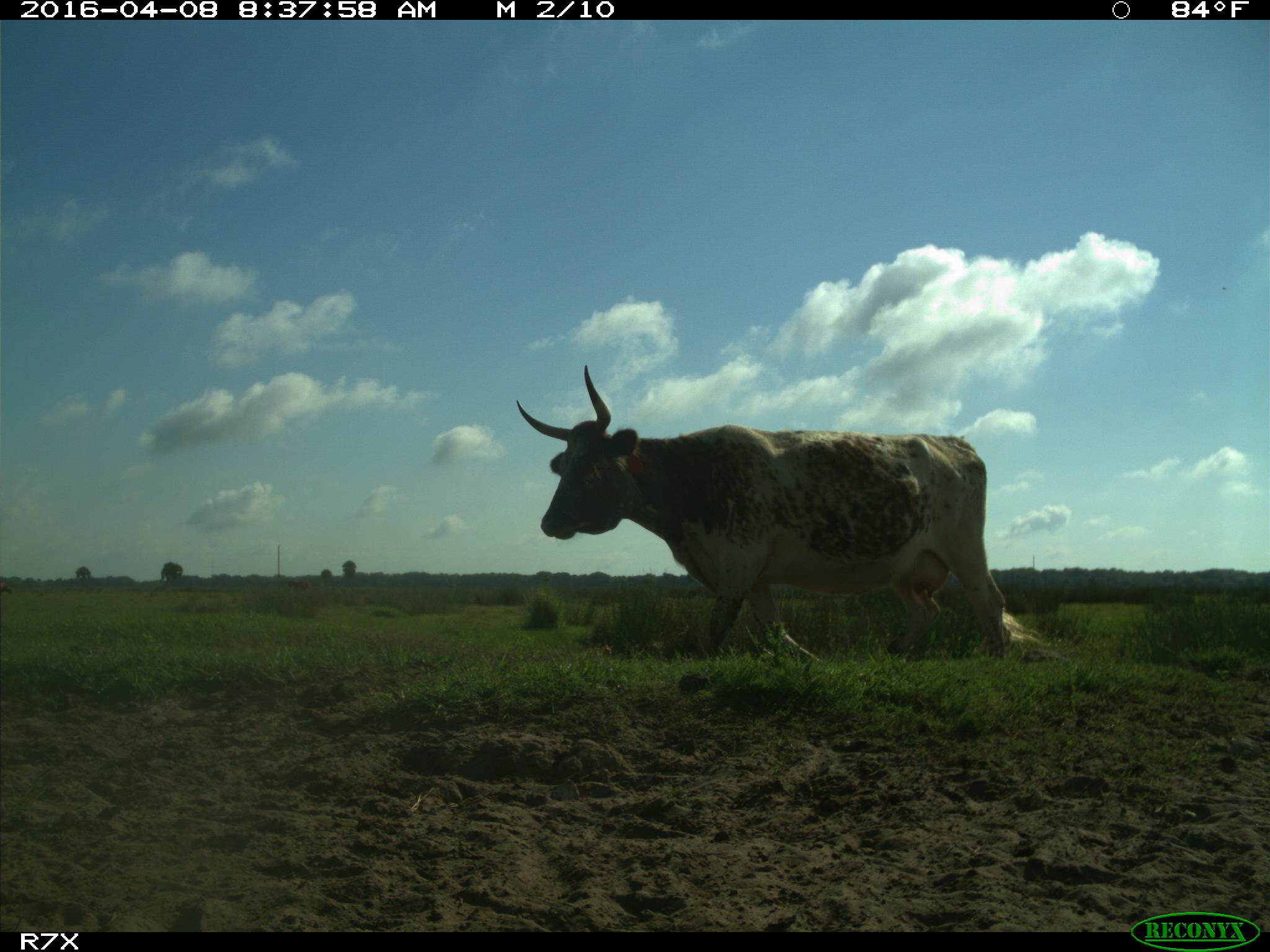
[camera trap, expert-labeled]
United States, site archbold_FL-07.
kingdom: Animalia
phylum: Chordata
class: Mammalia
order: Artiodactyla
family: Bovidae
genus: Bos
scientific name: Bos taurus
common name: domestic cow